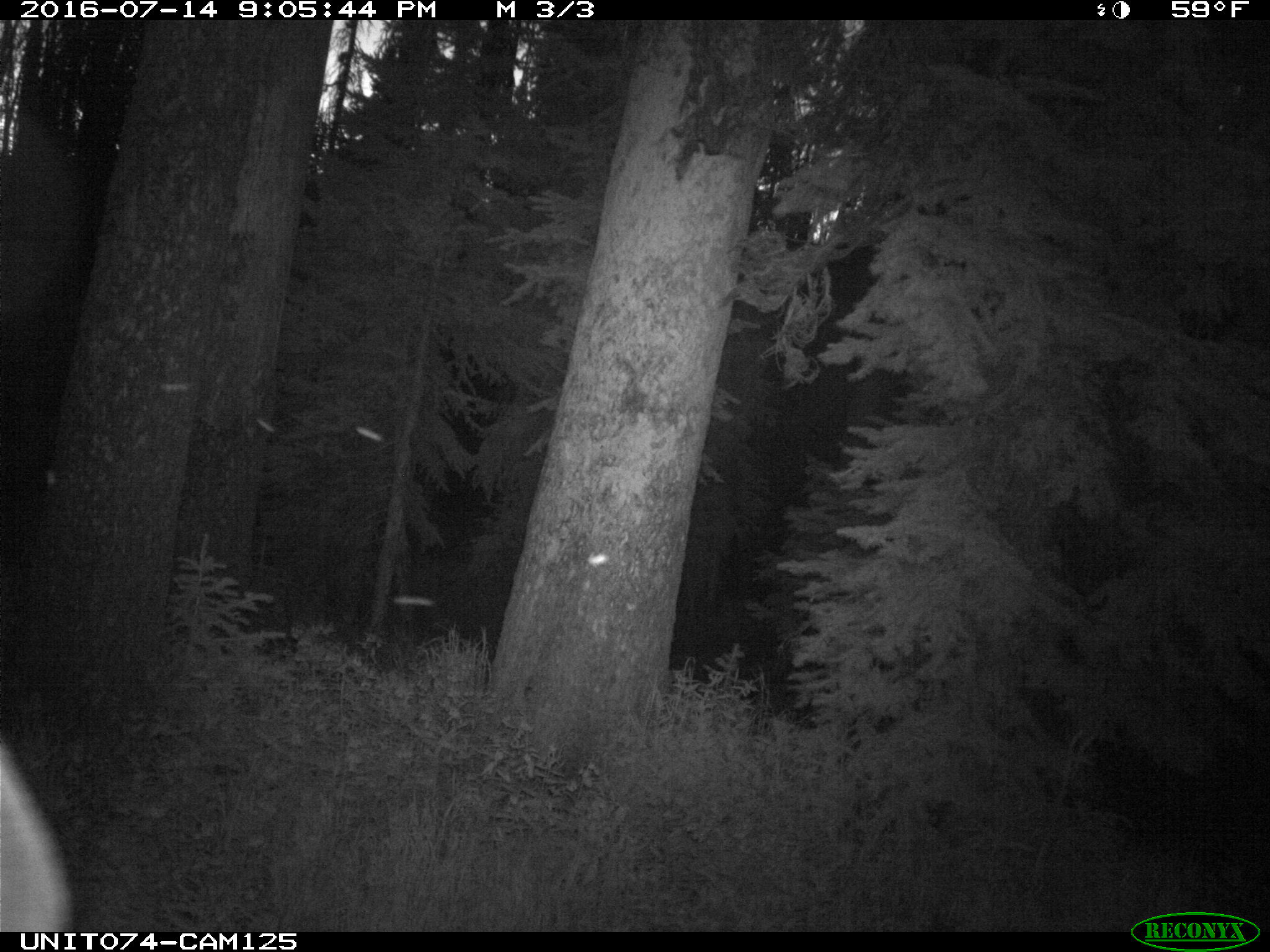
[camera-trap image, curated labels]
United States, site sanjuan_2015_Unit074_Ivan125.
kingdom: Animalia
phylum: Chordata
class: Mammalia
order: Artiodactyla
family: Cervidae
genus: Cervus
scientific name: Cervus elaphus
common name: red deer